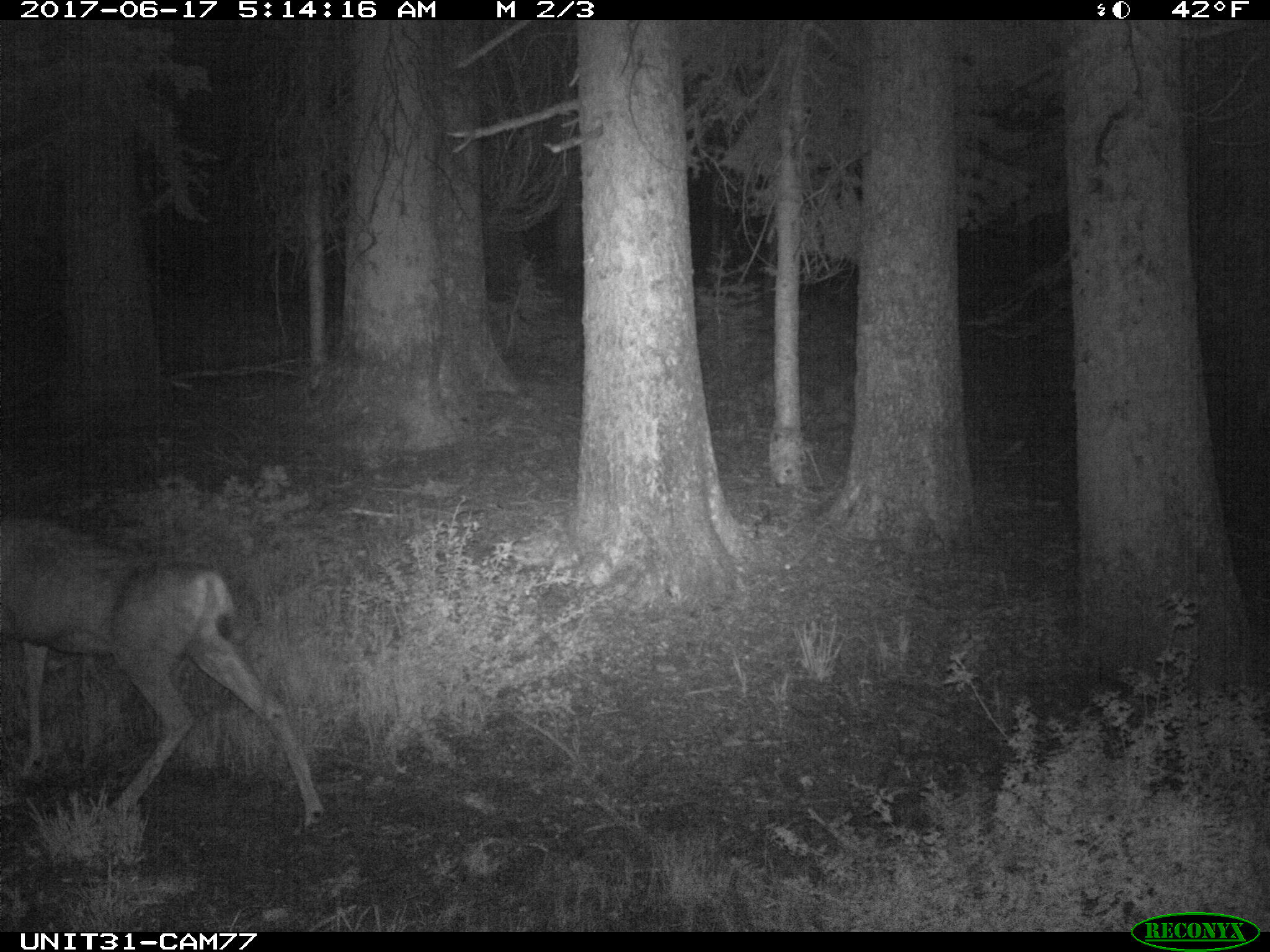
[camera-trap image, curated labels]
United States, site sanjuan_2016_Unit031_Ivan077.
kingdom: Animalia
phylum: Chordata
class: Mammalia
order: Artiodactyla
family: Cervidae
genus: Odocoileus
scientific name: Odocoileus hemionus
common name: mule deer